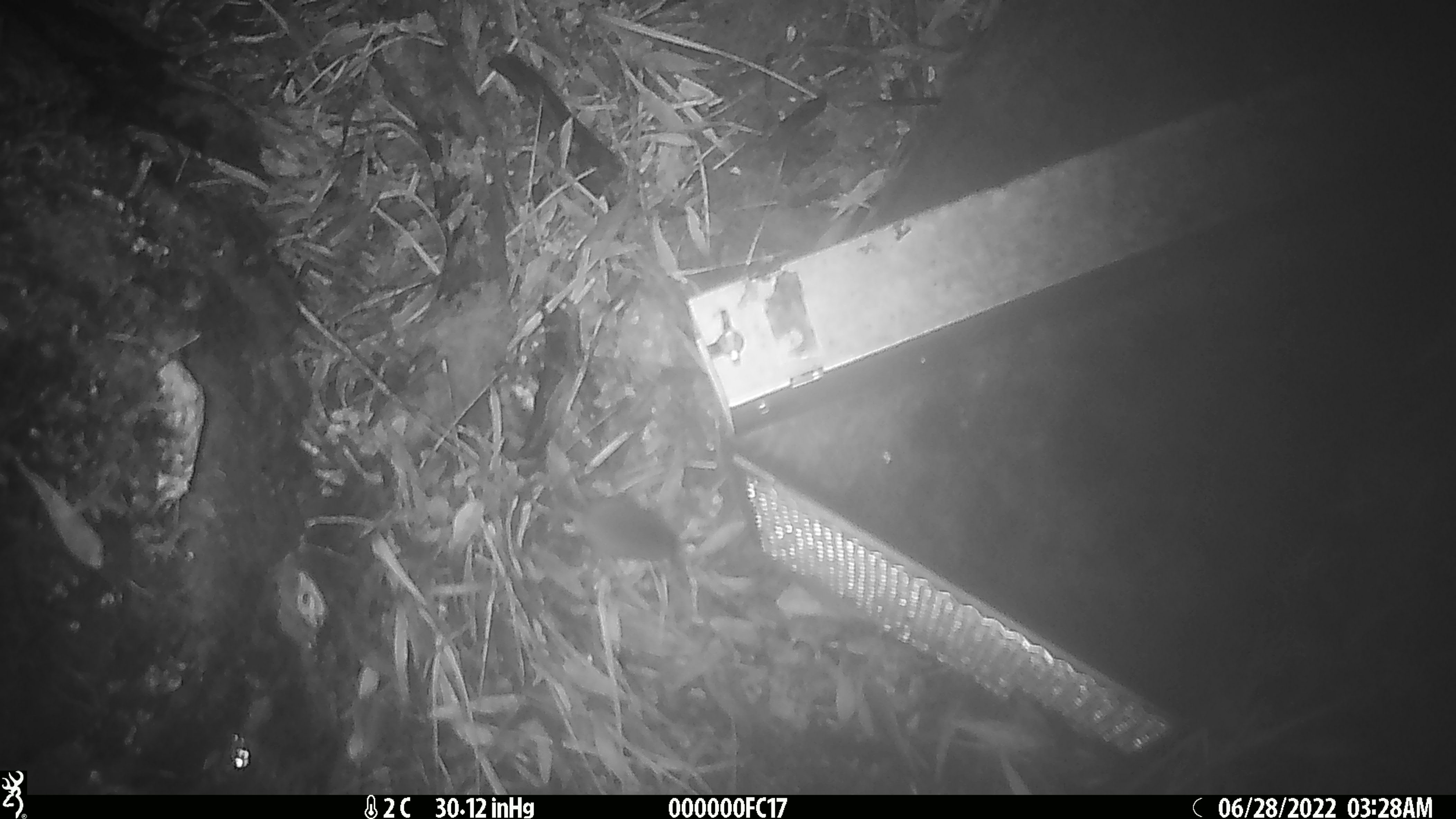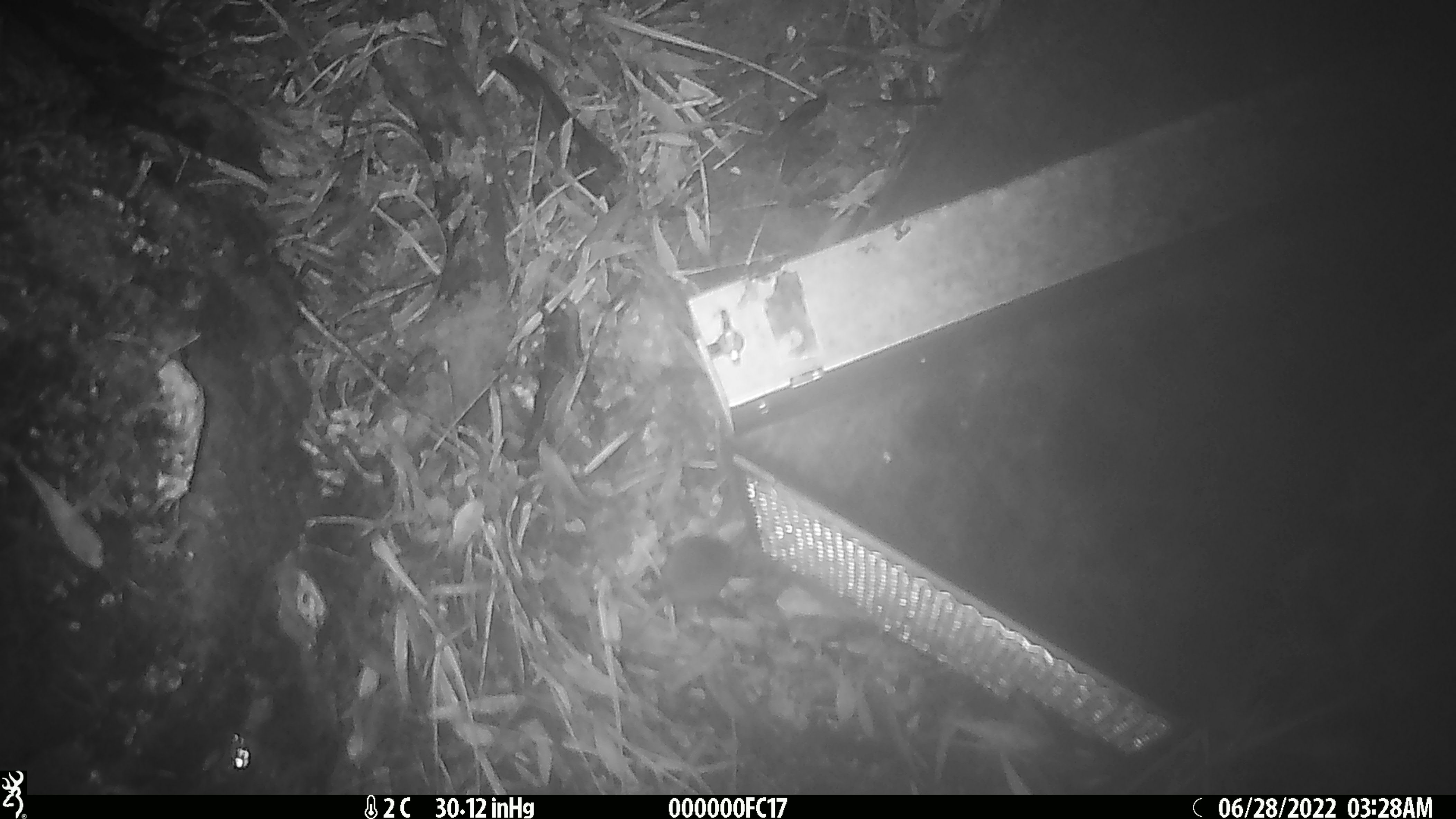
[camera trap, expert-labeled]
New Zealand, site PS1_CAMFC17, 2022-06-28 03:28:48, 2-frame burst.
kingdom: Animalia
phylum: Chordata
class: Mammalia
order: Rodentia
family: Muridae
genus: Mus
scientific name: Mus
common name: mouse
Mouse (Mus).